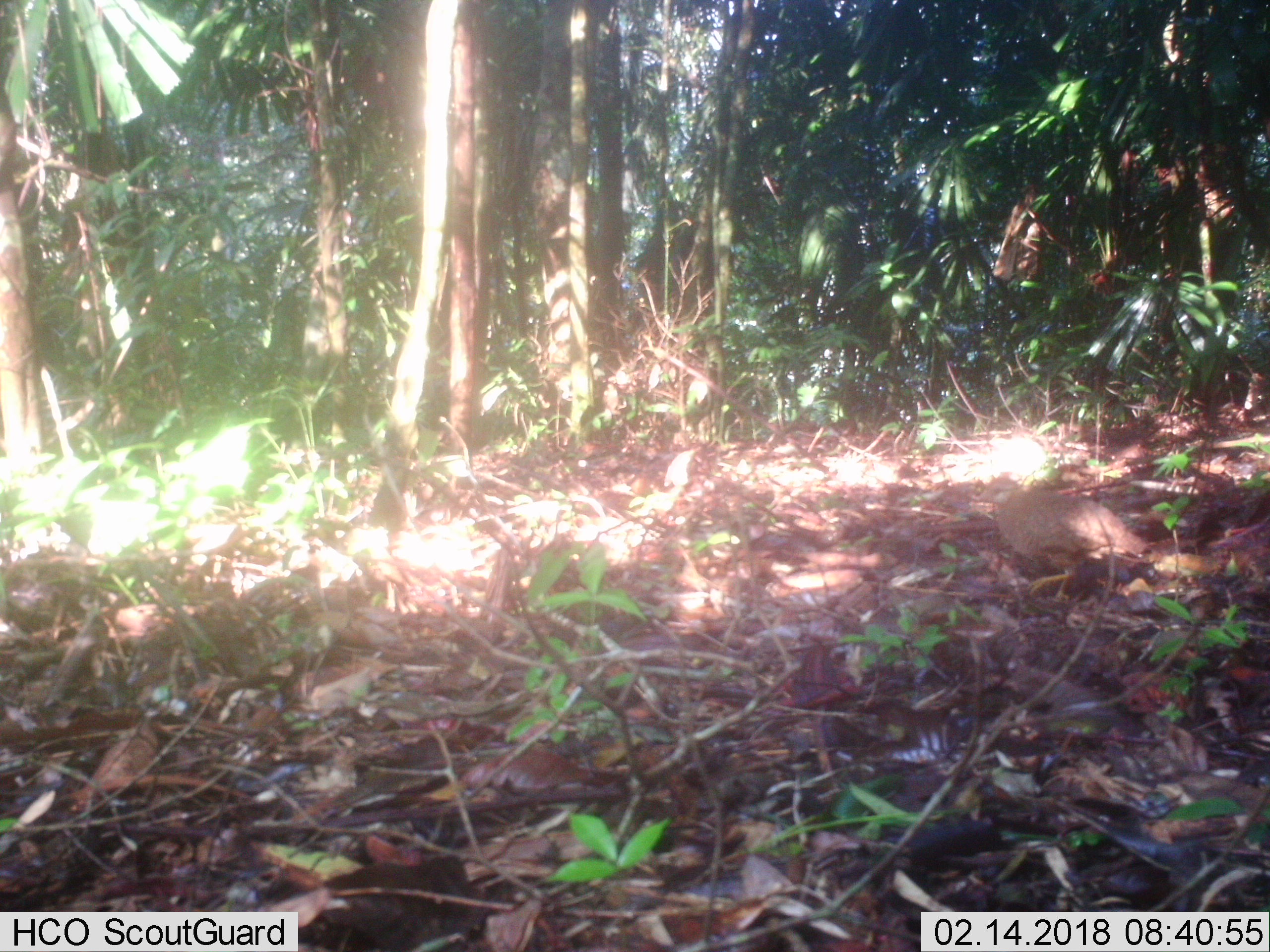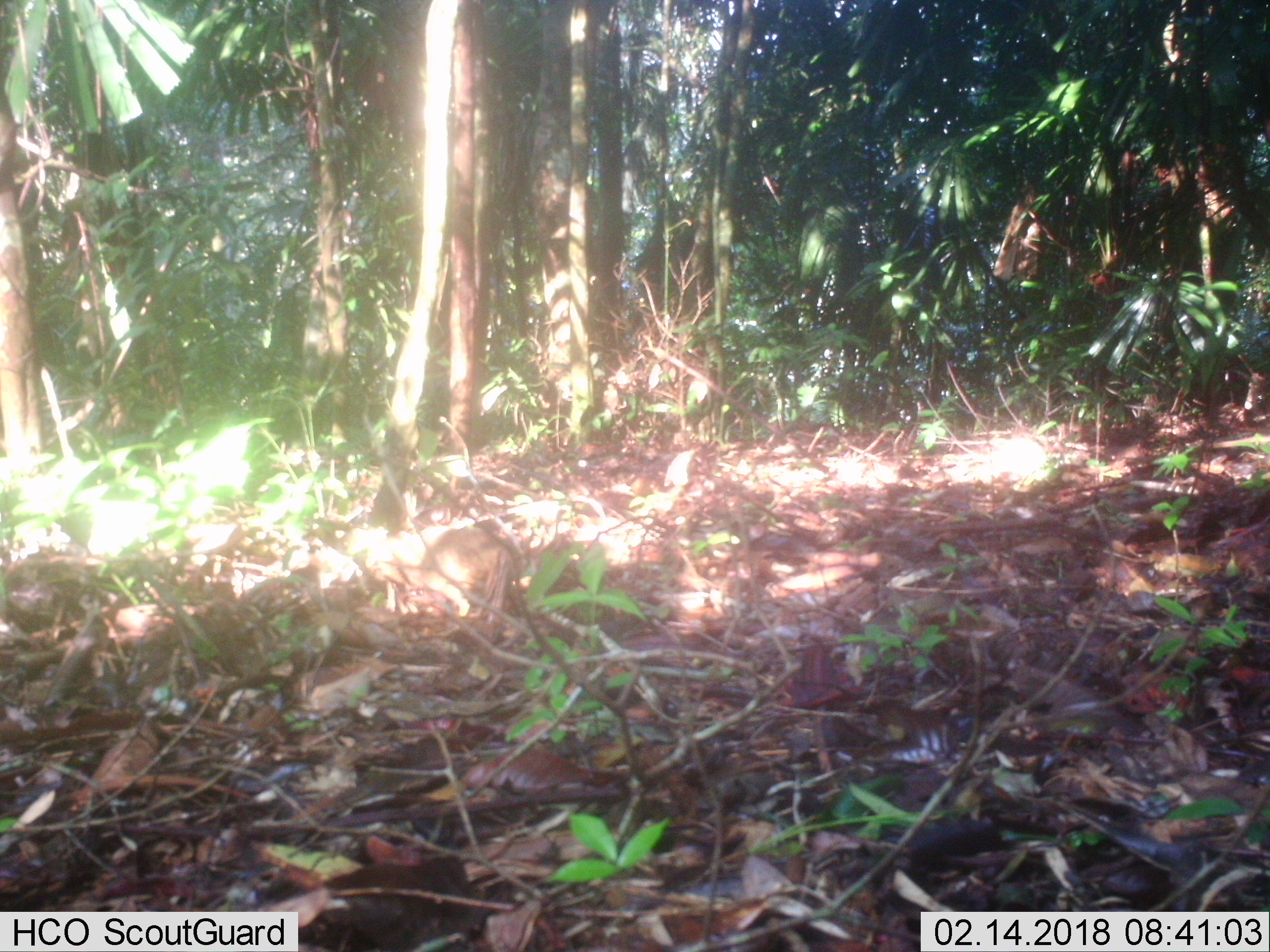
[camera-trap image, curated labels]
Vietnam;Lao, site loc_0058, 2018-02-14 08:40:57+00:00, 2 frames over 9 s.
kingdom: Animalia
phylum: Chordata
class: Aves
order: Galliformes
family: Phasianidae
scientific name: Phasianidae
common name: partridge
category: unidentified partridge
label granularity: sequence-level